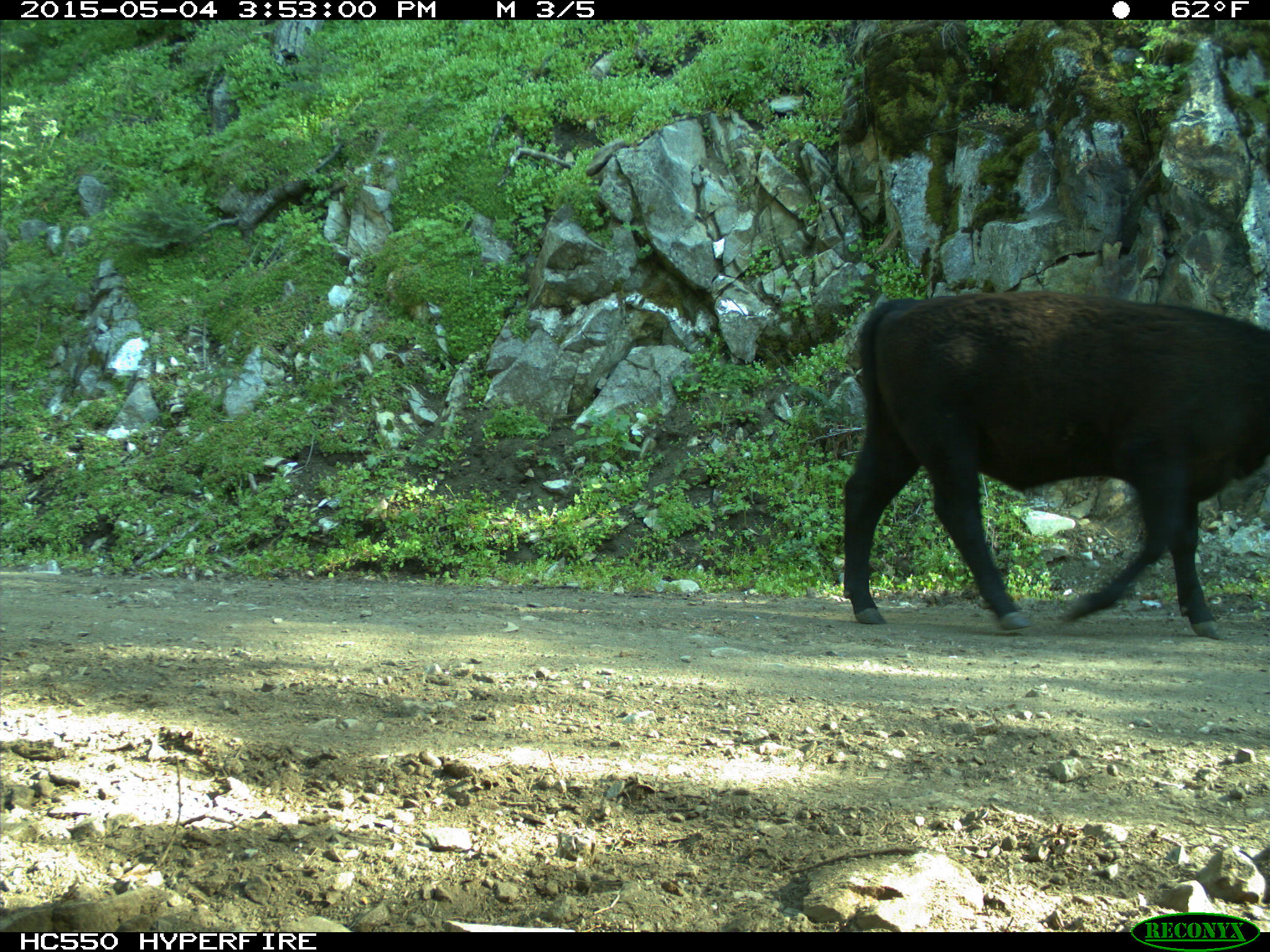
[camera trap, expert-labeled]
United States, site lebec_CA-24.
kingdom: Animalia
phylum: Chordata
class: Mammalia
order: Artiodactyla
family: Bovidae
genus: Bos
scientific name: Bos taurus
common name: domestic cow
Bos taurus (domestic cow).